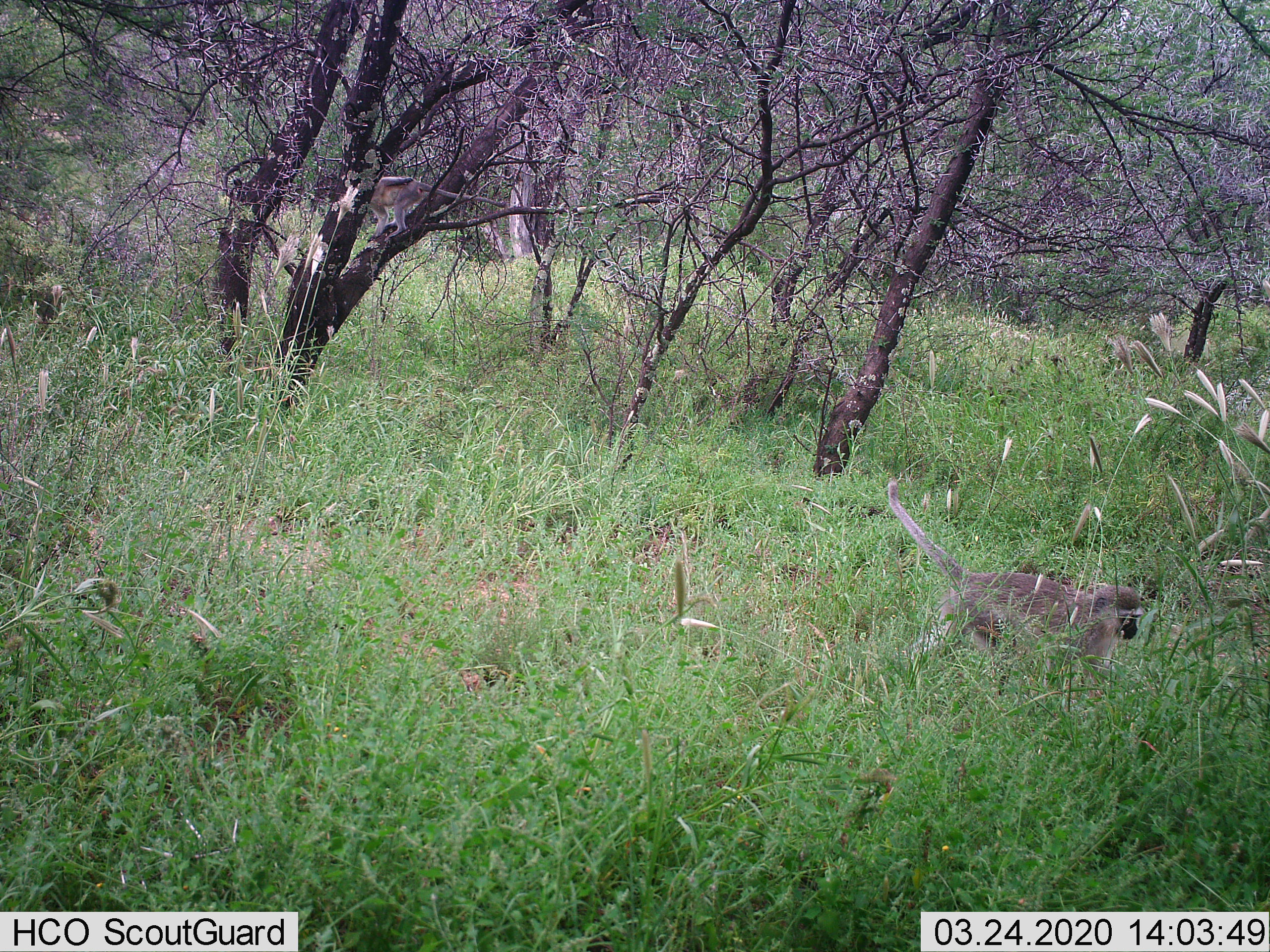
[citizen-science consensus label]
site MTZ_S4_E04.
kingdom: Animalia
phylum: Chordata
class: Mammalia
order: Primates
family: Cercopithecidae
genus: Chlorocebus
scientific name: Chlorocebus pygerythrus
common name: vervet monkey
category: monkeyvervet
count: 1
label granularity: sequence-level